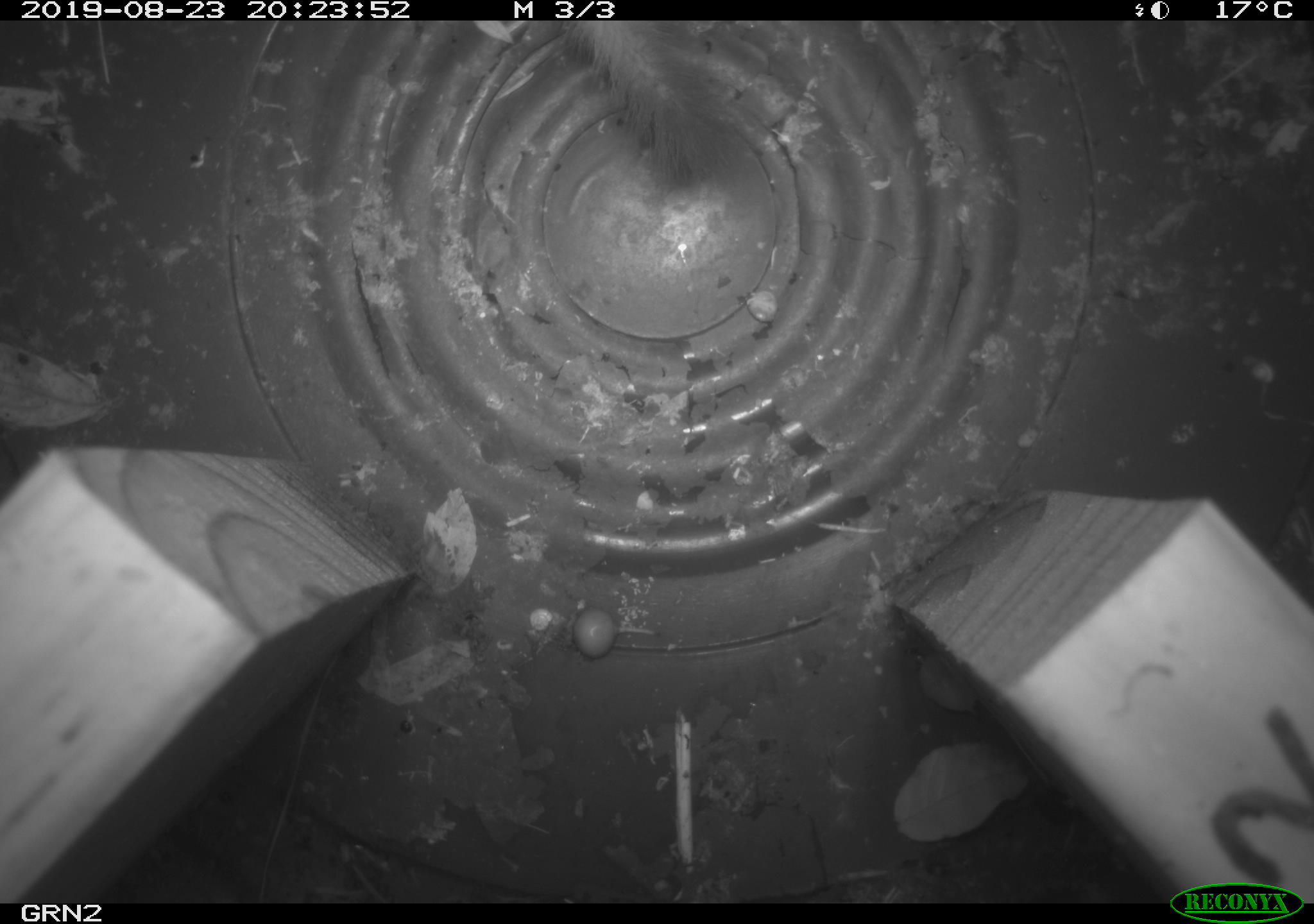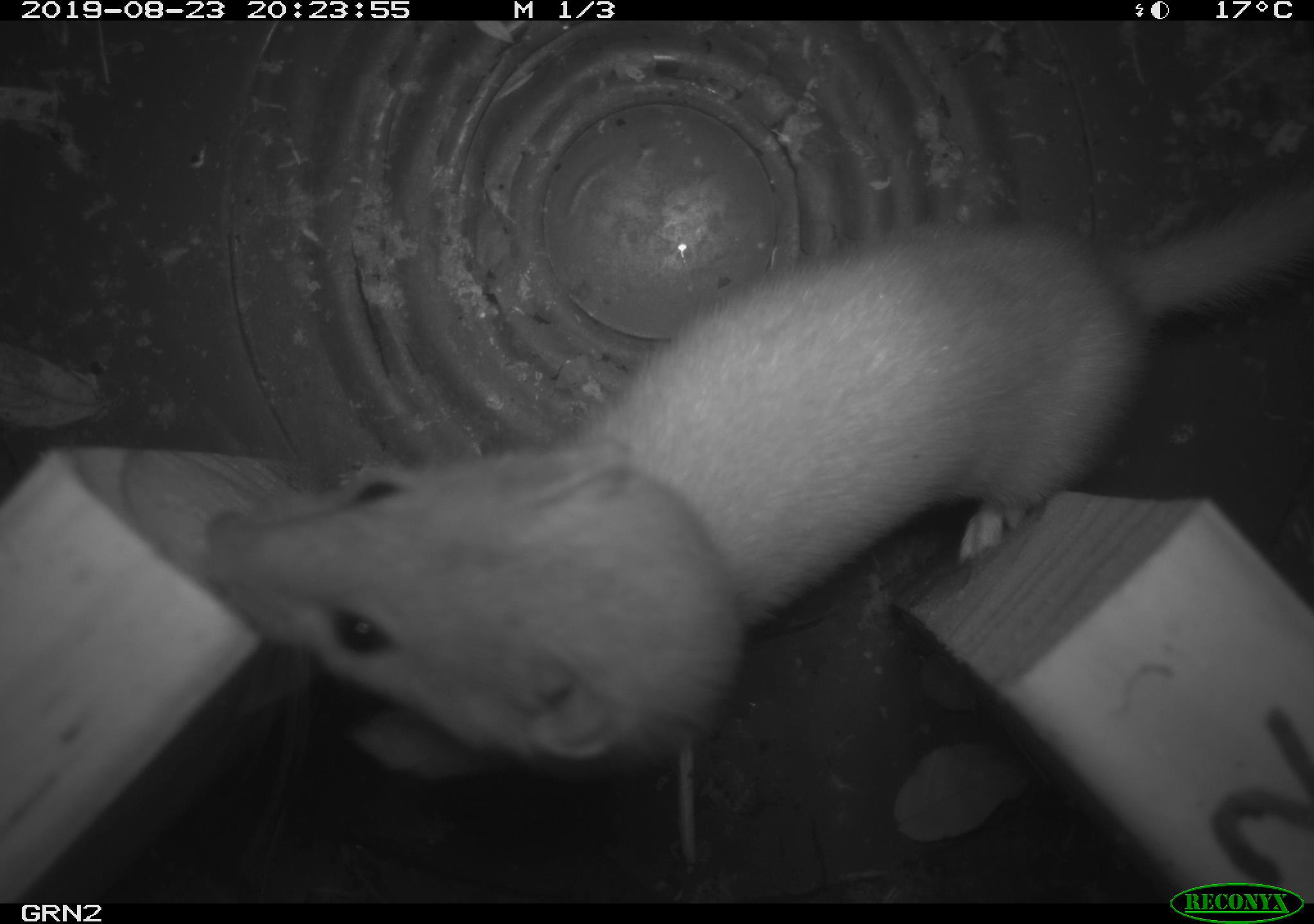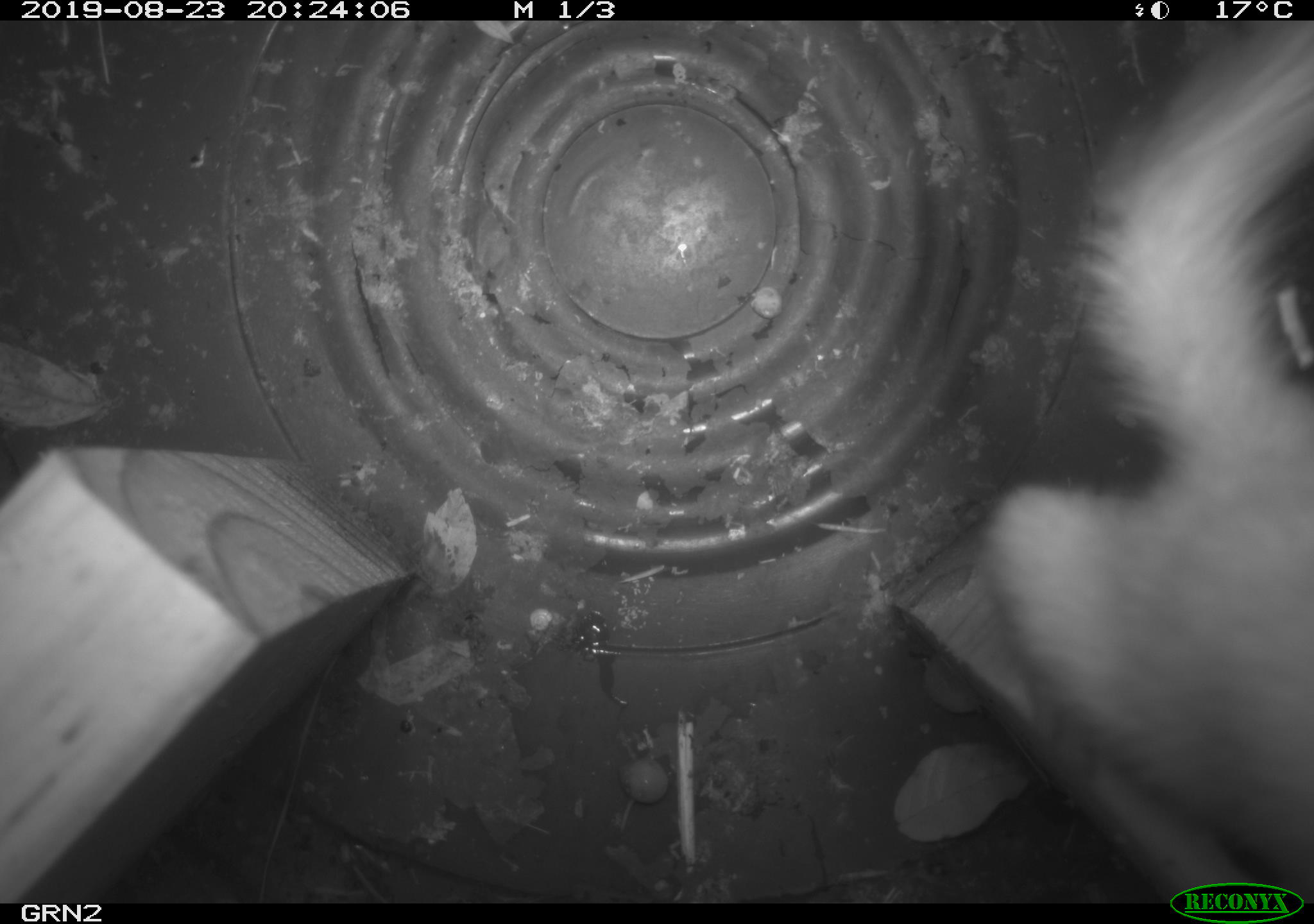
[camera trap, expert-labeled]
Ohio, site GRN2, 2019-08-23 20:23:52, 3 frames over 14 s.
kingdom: Animalia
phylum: Chordata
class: Mammalia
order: Carnivora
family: Mustelidae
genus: Neogale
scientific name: Neogale frenata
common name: long-tailed weasel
Long-tailed weasel (Neogale frenata).